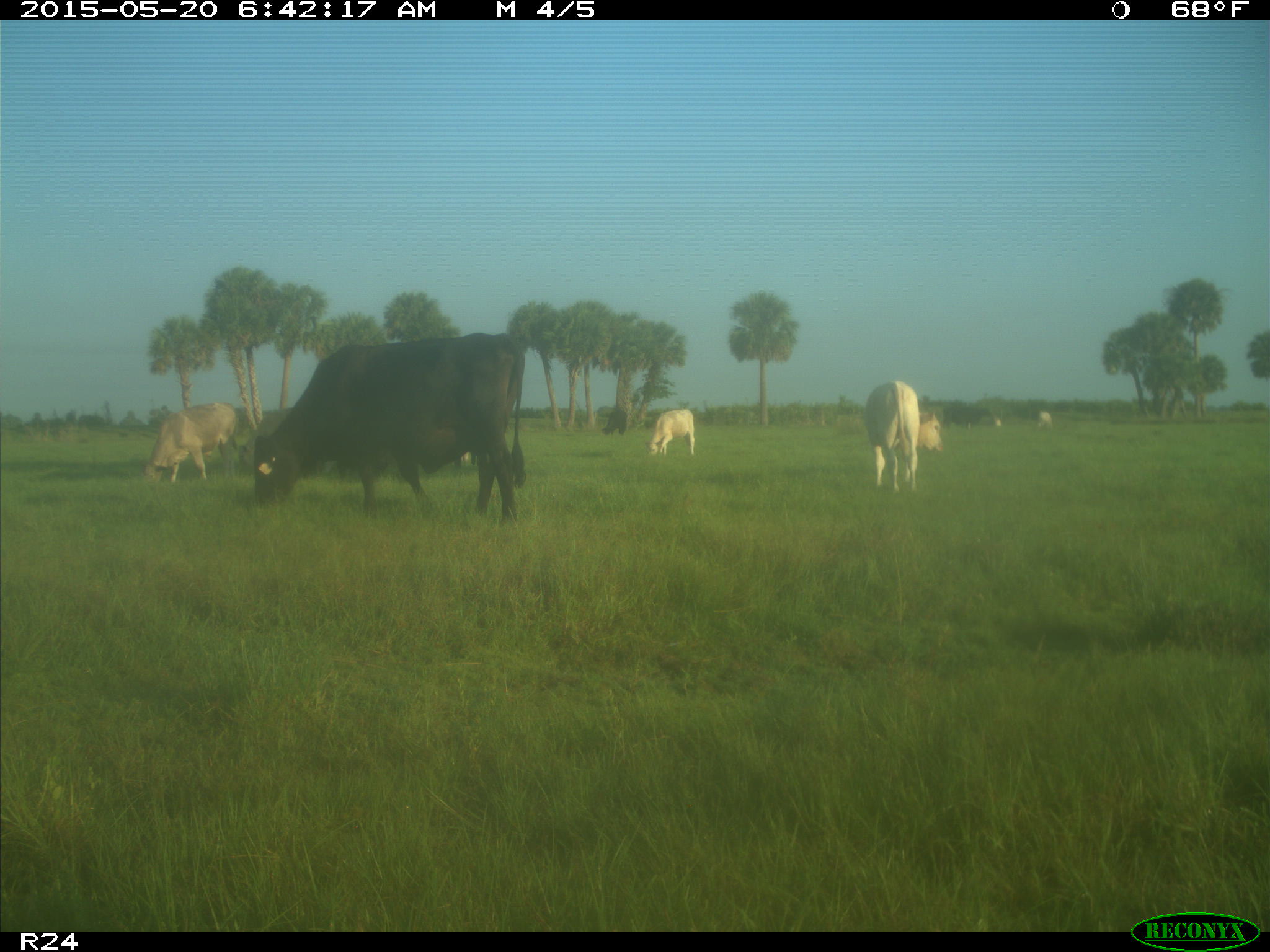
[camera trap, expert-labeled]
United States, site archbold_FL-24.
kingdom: Animalia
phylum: Chordata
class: Mammalia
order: Artiodactyla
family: Bovidae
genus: Bos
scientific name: Bos taurus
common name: domestic cow